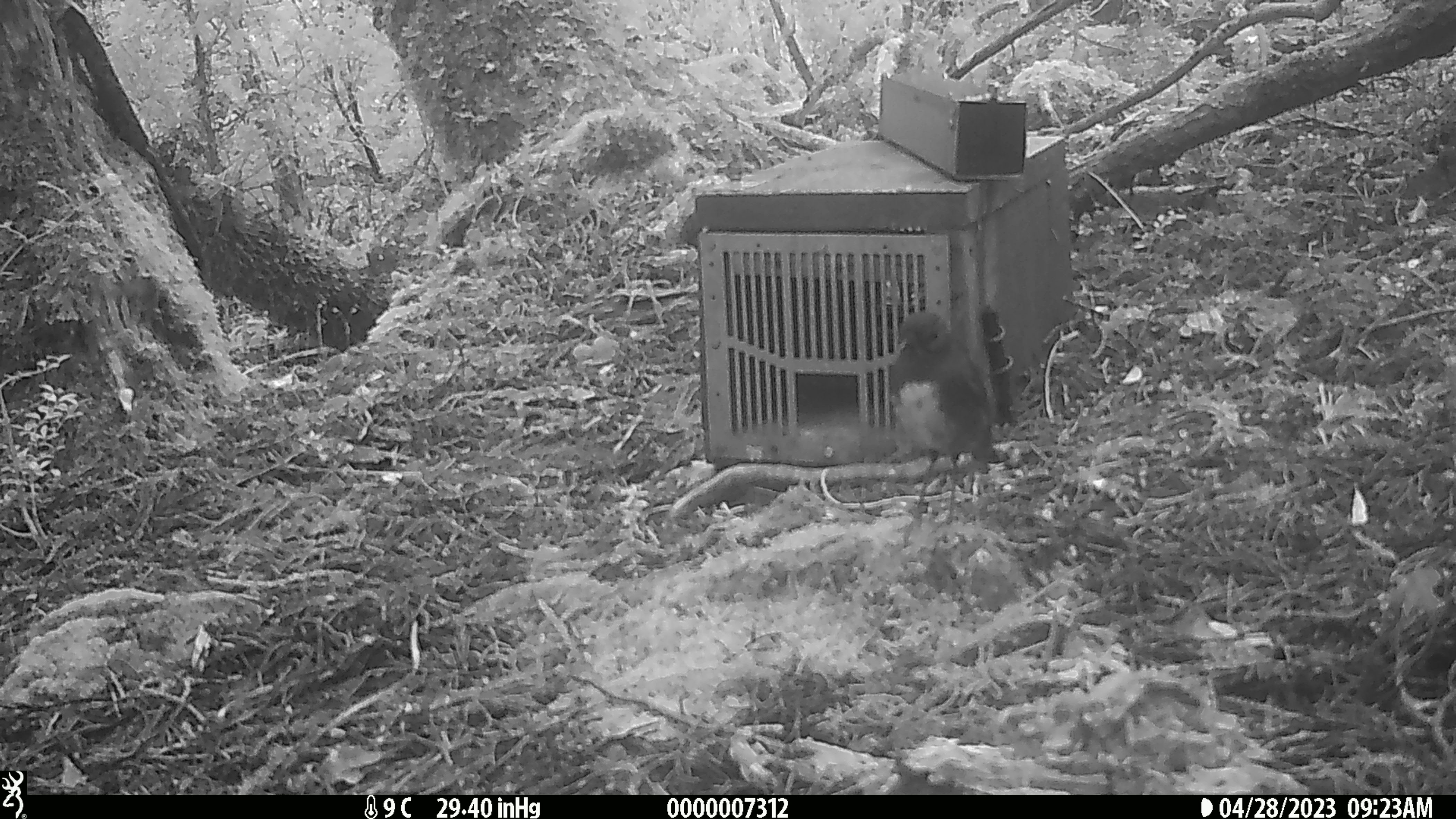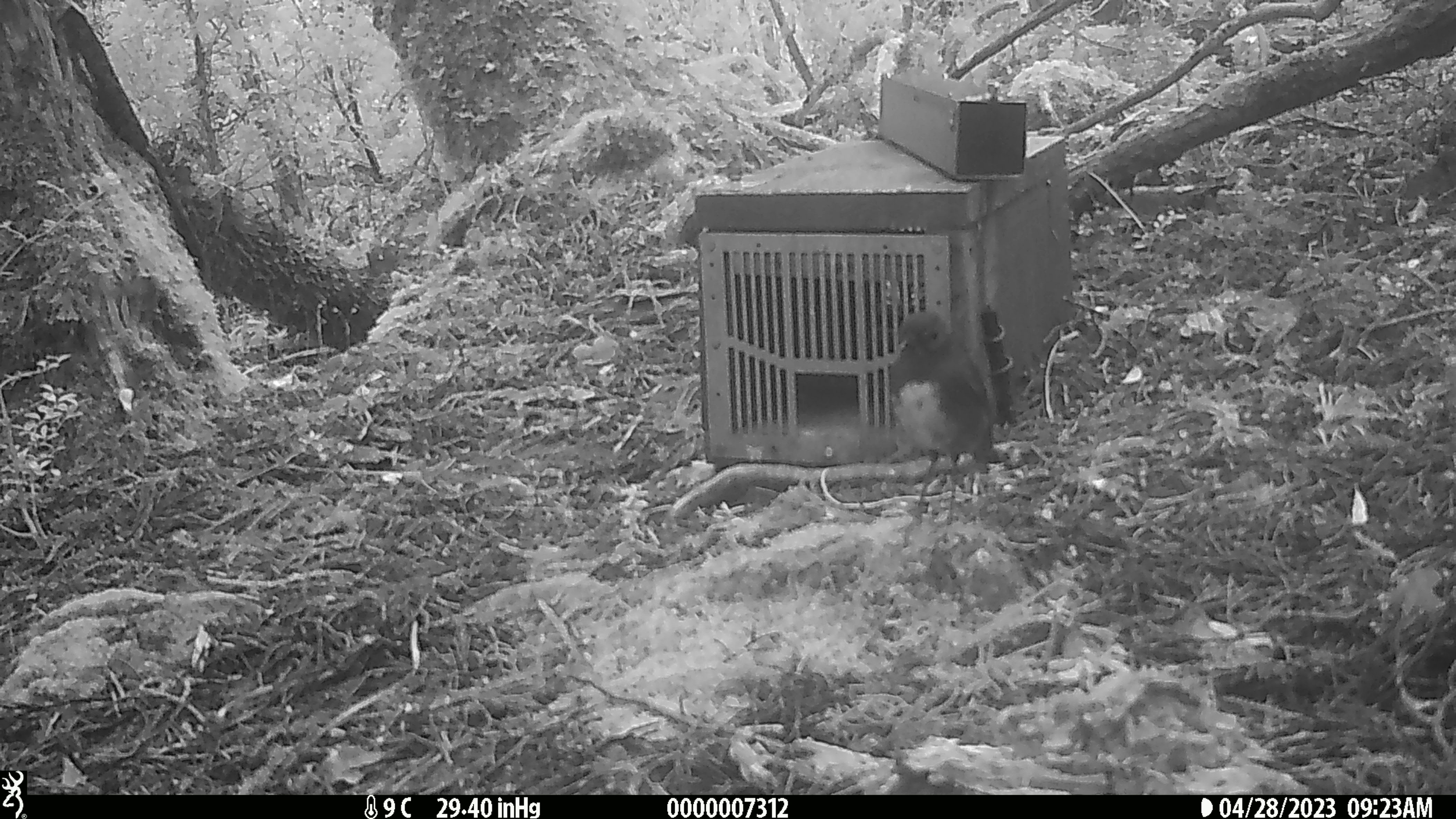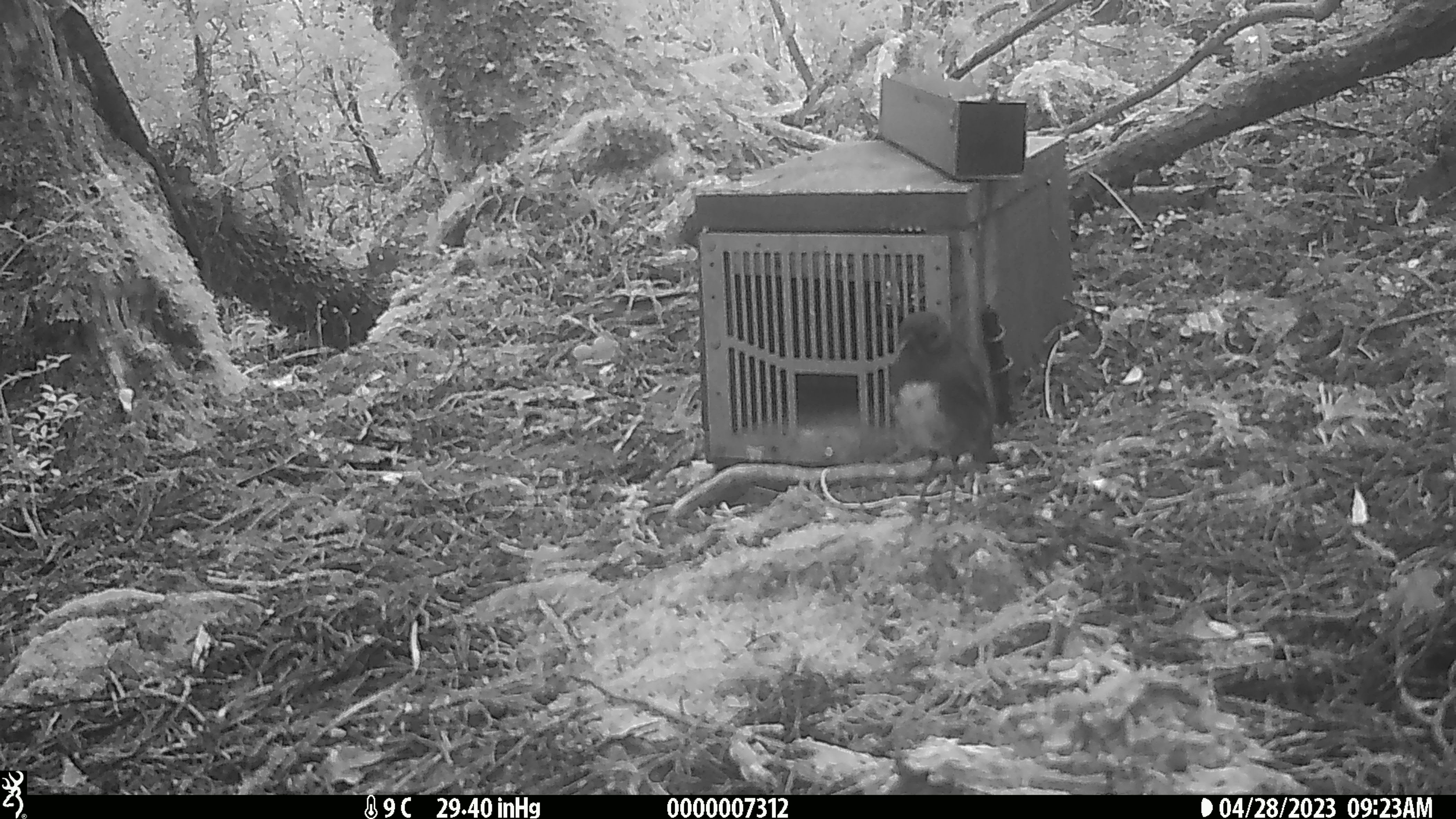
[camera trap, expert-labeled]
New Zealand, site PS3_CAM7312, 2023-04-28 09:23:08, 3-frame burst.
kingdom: Animalia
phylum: Chordata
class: Aves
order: Passeriformes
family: Petroicidae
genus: Petroica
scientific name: Petroica australis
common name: new zealand robin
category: robin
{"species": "robin (new zealand robin) (Petroica australis)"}